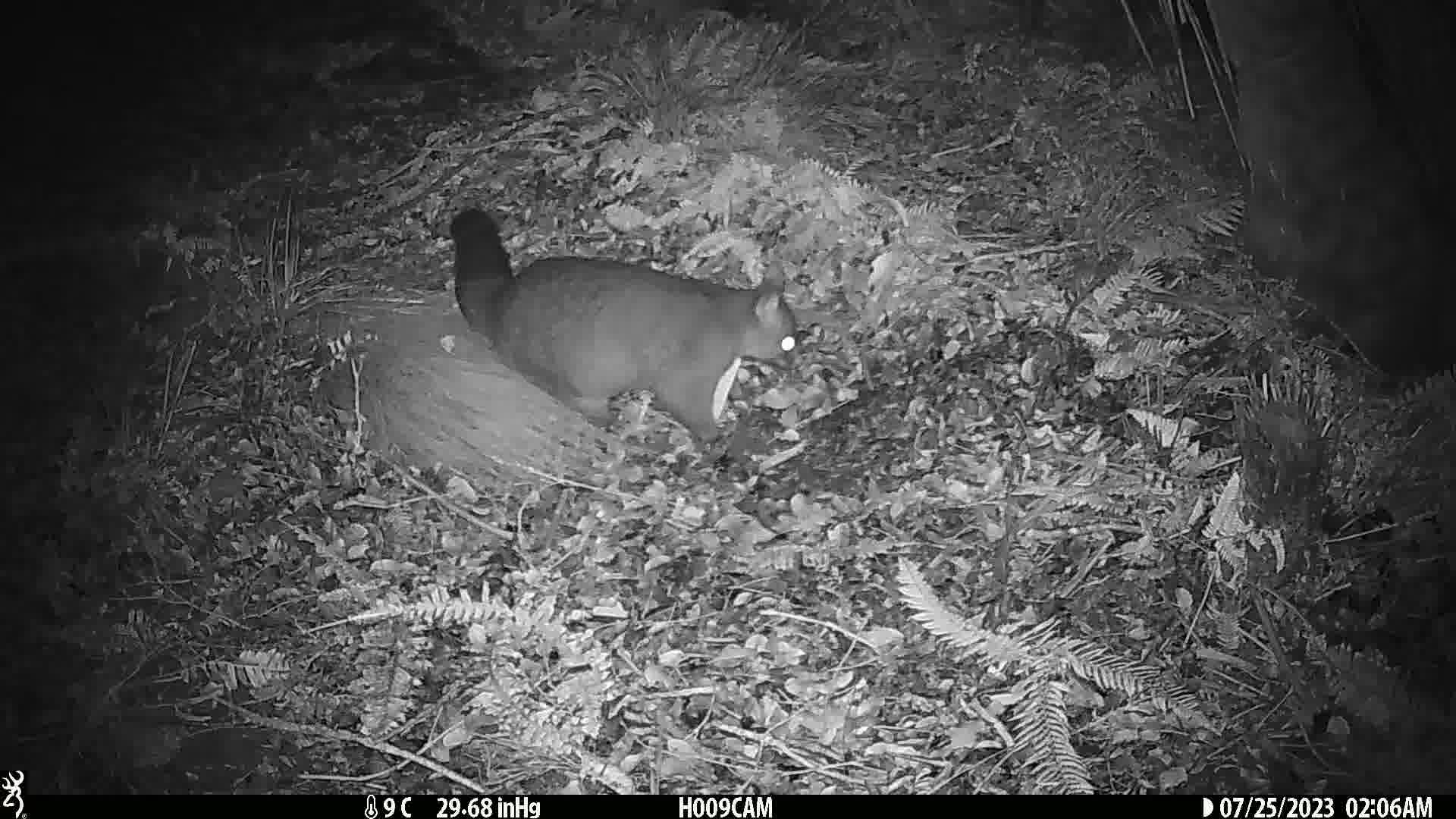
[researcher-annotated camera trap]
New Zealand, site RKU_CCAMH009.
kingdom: Animalia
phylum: Chordata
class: Mammalia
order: Diprotodontia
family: Phalangeridae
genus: Trichosurus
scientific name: Trichosurus vulpecula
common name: common brushtail possum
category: possum